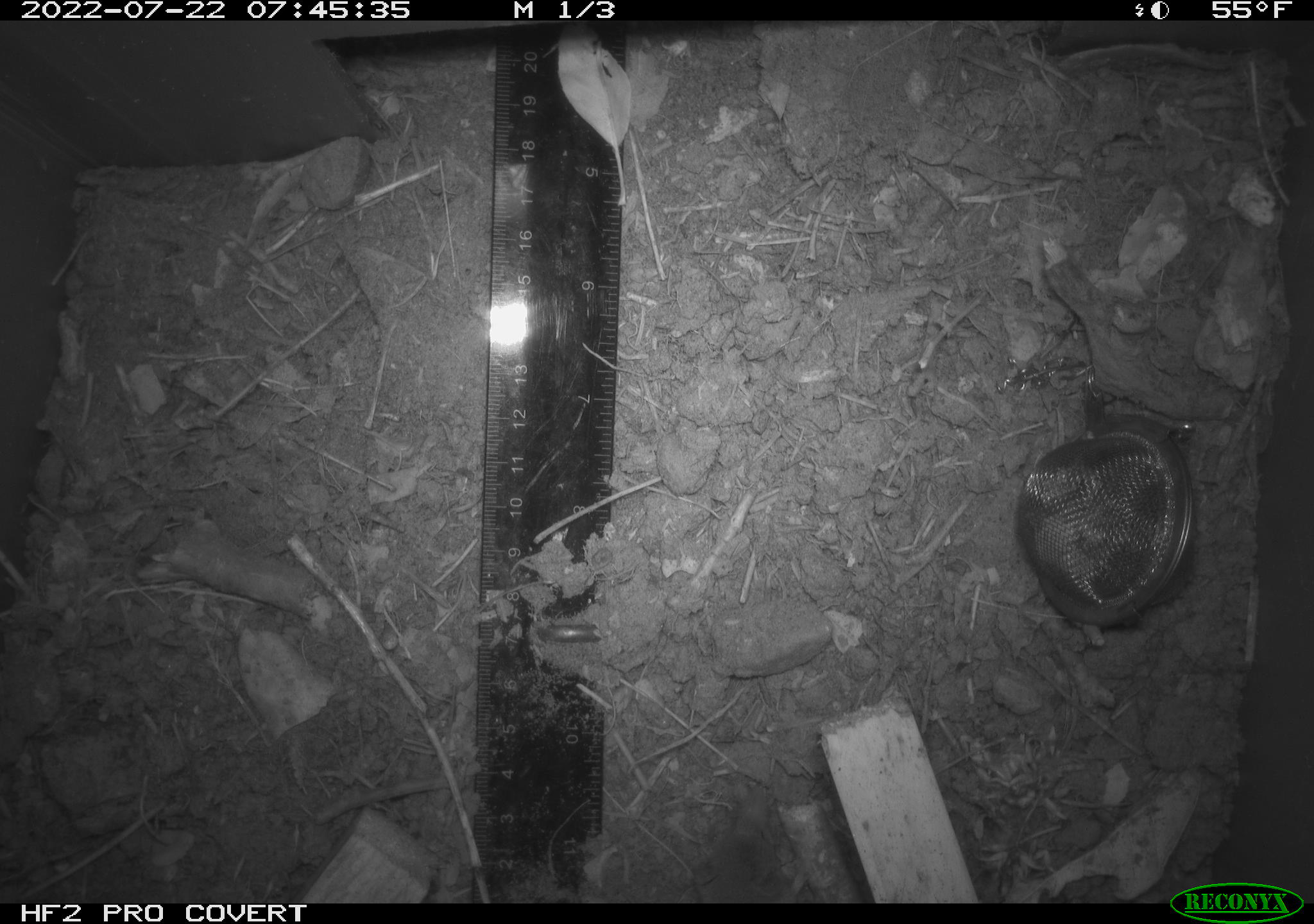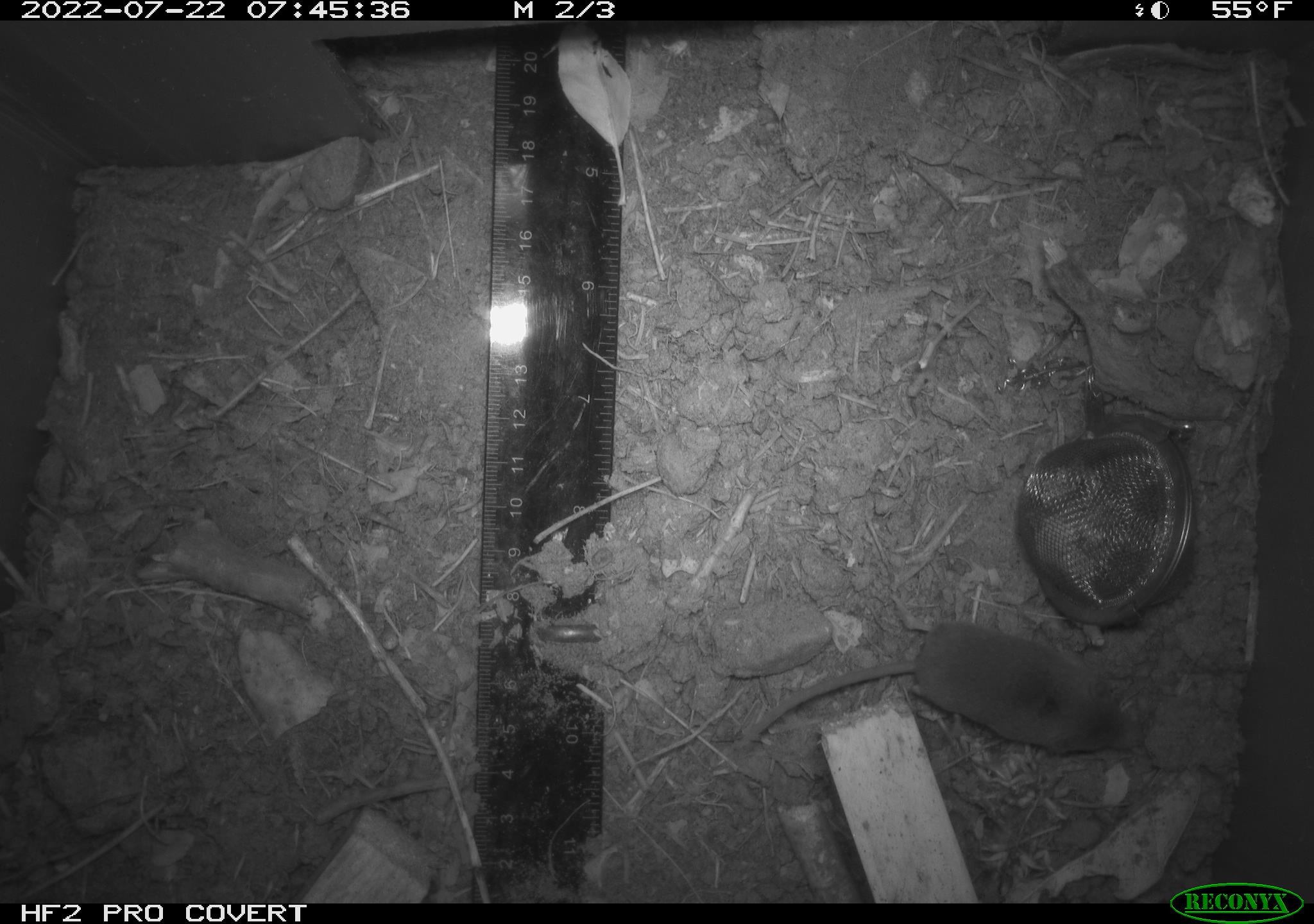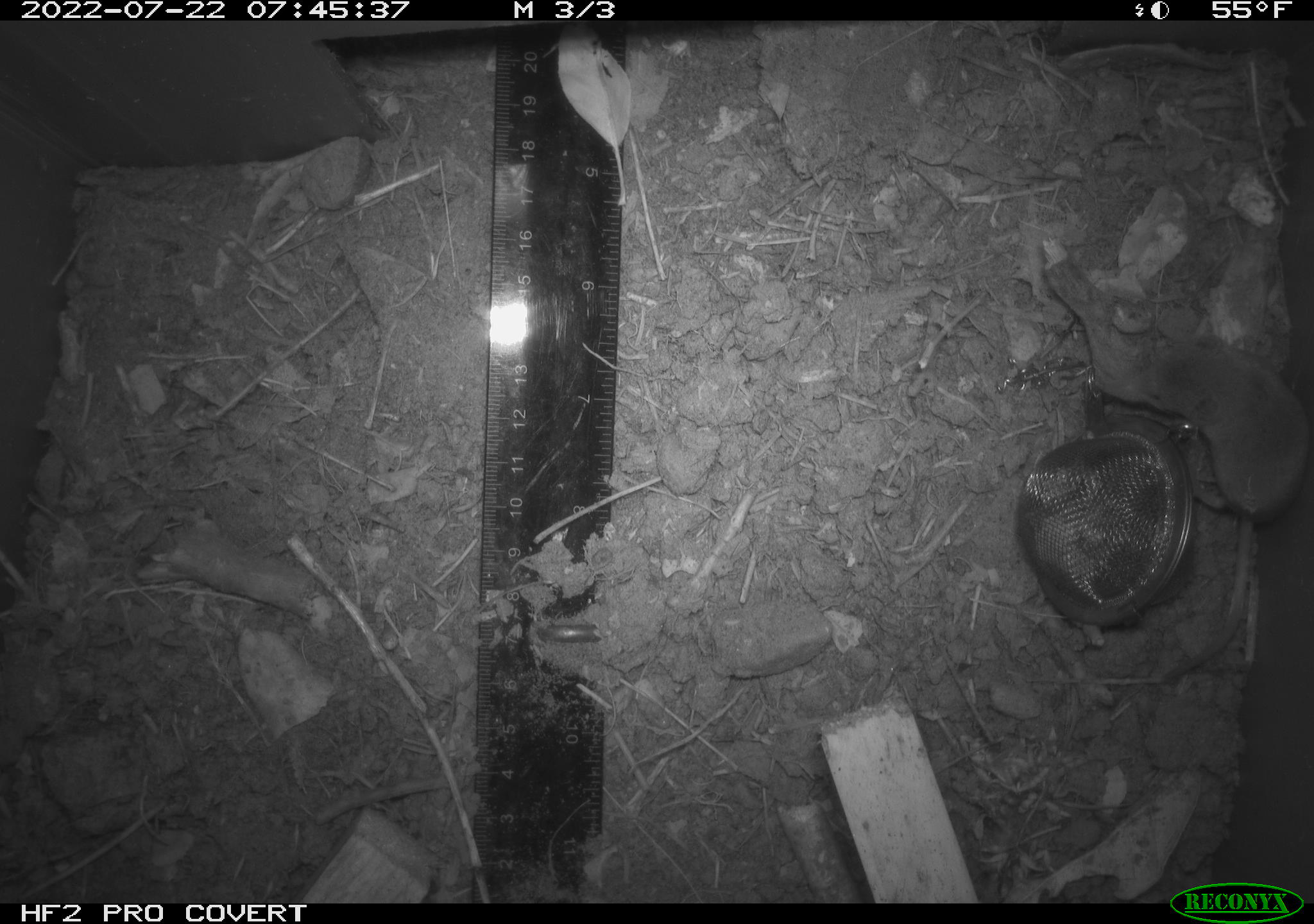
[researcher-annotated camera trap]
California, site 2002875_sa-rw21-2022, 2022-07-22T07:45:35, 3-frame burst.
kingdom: Animalia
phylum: Chordata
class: Mammalia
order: Eulipotyphla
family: Soricidae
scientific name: Soricidae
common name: shrews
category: soricidae family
Soricidae family (shrews) (Soricidae).